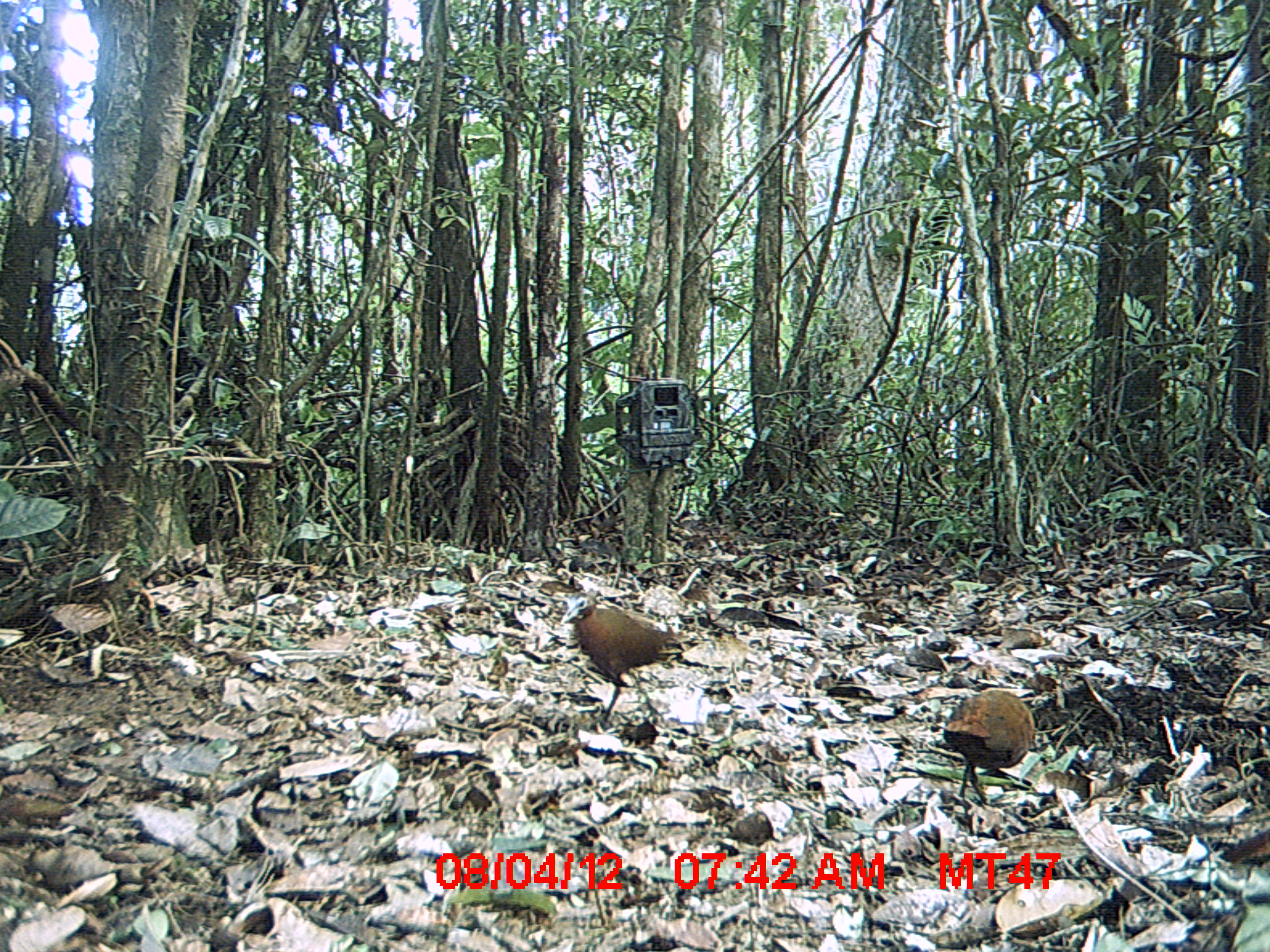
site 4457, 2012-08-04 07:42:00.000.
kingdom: Animalia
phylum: Chordata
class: Aves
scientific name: Aves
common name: bird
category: unknown bird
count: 3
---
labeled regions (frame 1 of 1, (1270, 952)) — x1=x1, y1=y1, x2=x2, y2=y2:
unknown bird: x1=561, y1=595, x2=684, y2=720; x1=941, y1=686, x2=1035, y2=799